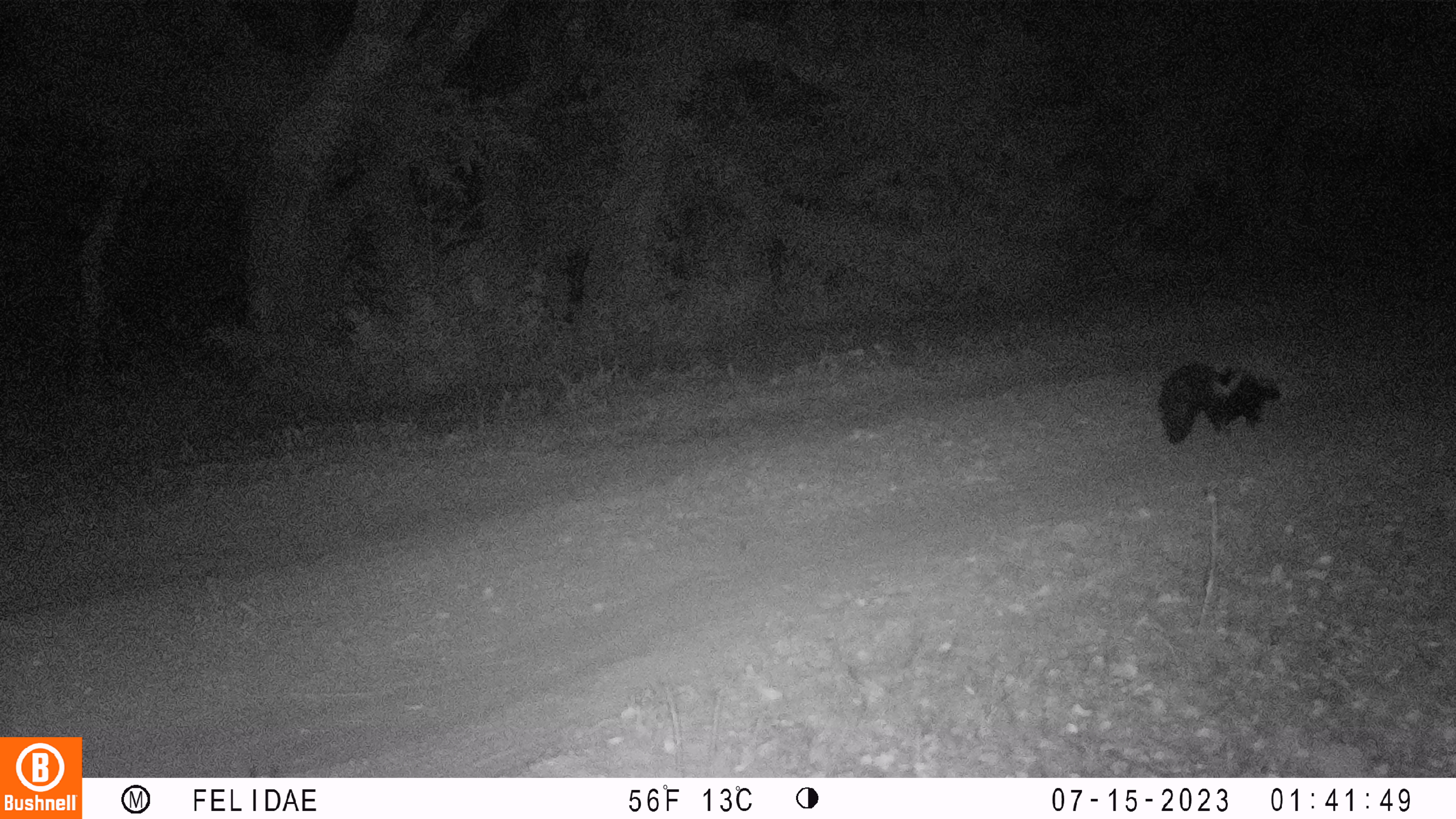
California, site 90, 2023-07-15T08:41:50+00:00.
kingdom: Animalia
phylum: Chordata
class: Mammalia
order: Carnivora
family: Mephitidae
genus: Mephitis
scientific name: Mephitis mephitis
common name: striped skunk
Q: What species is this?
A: Striped skunk (Mephitis mephitis).